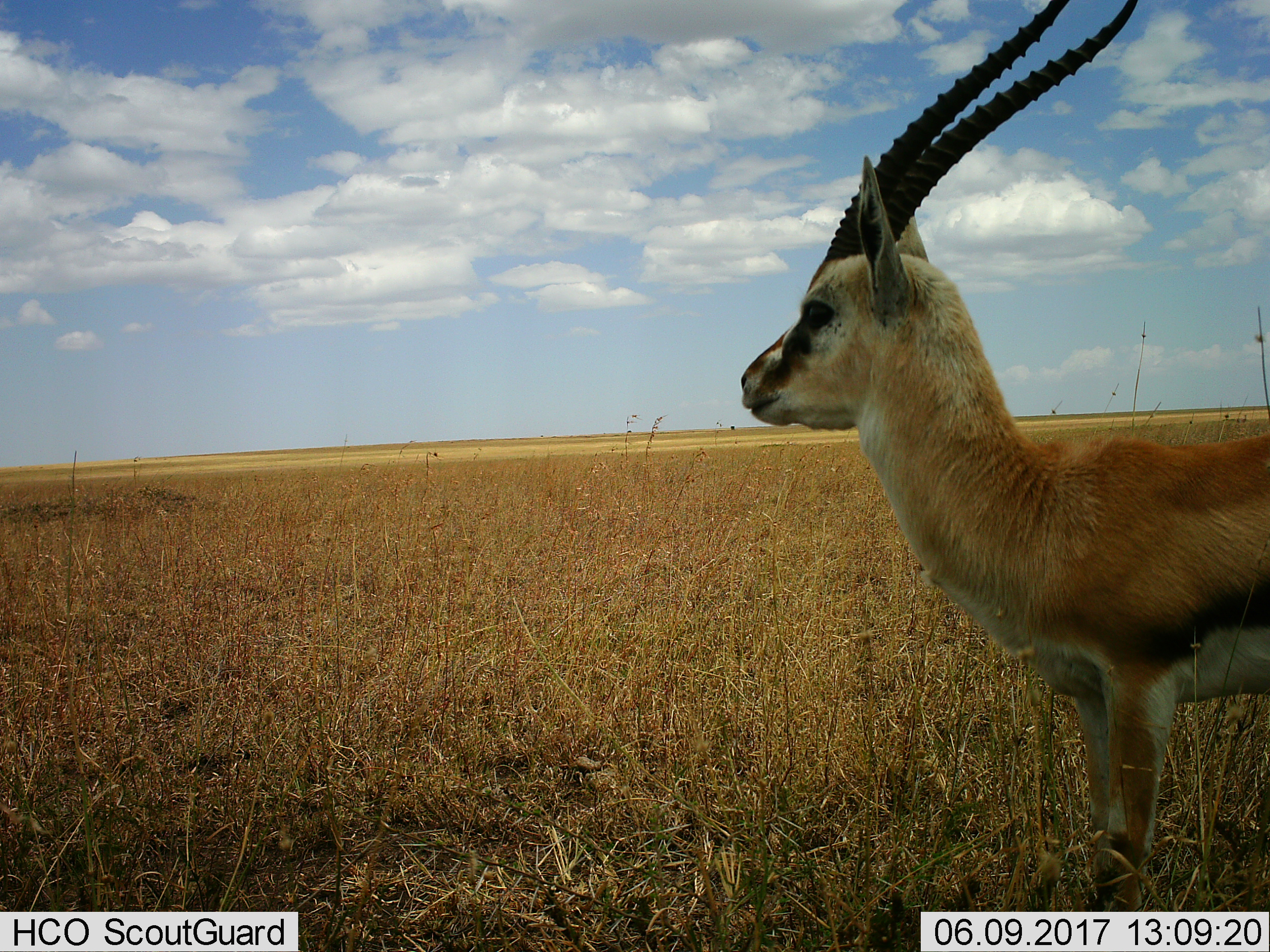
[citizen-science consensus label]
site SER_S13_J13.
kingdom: Animalia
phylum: Chordata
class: Mammalia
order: Artiodactyla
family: Bovidae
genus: Eudorcas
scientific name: Eudorcas thomsonii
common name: thomson's gazelle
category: gazellethomsons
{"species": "gazellethomsons (thomson's gazelle) (Eudorcas thomsonii)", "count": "1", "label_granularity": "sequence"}